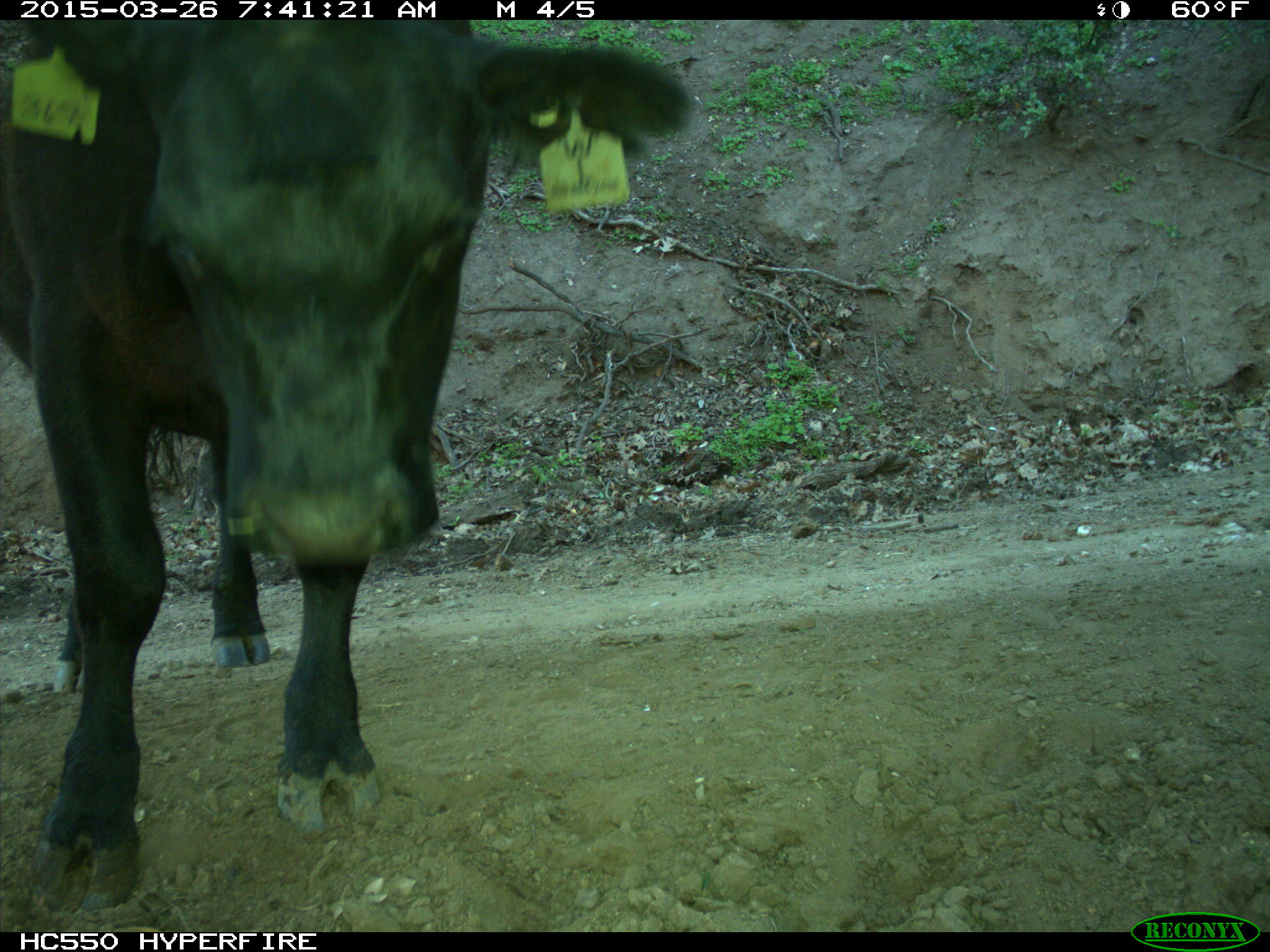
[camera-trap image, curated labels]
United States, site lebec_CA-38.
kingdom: Animalia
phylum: Chordata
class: Mammalia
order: Artiodactyla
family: Bovidae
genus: Bos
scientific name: Bos taurus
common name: domestic cow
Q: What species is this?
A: Bos taurus (domestic cow).